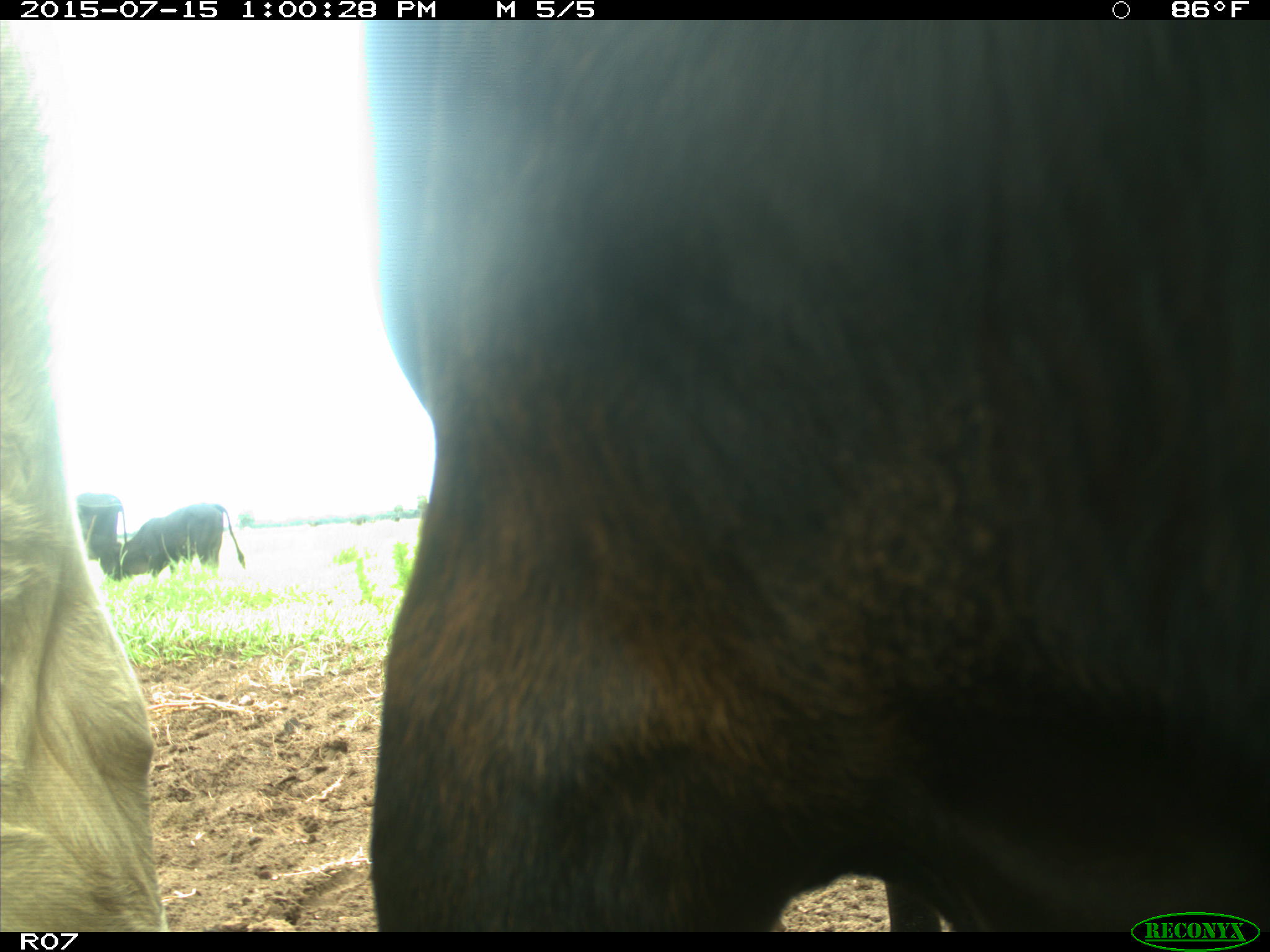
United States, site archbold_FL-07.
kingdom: Animalia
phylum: Chordata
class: Mammalia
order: Artiodactyla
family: Bovidae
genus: Bos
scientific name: Bos taurus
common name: domestic cow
Bos taurus (domestic cow).